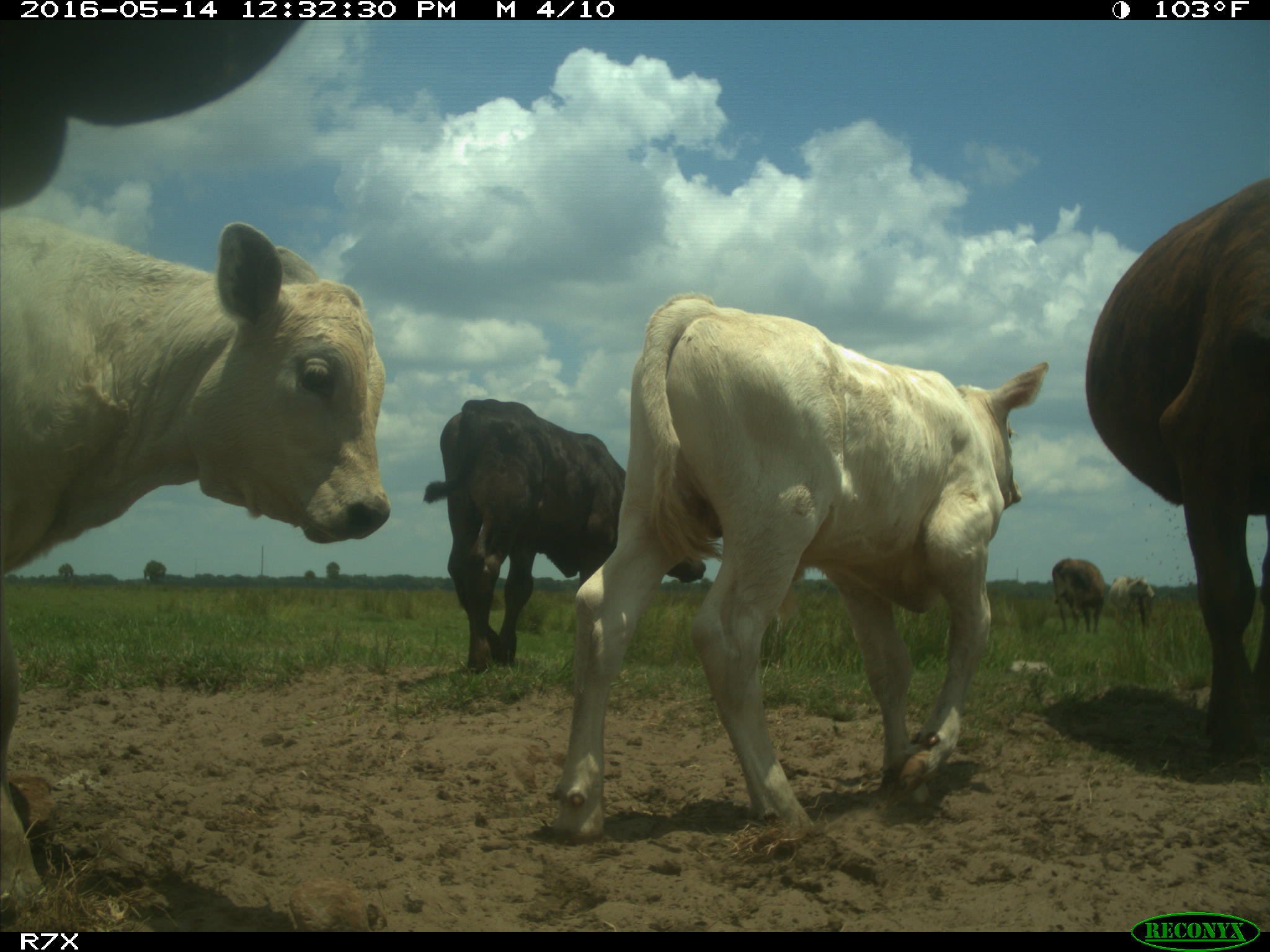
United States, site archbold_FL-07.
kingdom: Animalia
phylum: Chordata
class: Mammalia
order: Artiodactyla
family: Bovidae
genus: Bos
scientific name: Bos taurus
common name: domestic cow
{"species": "Bos taurus (domestic cow)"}